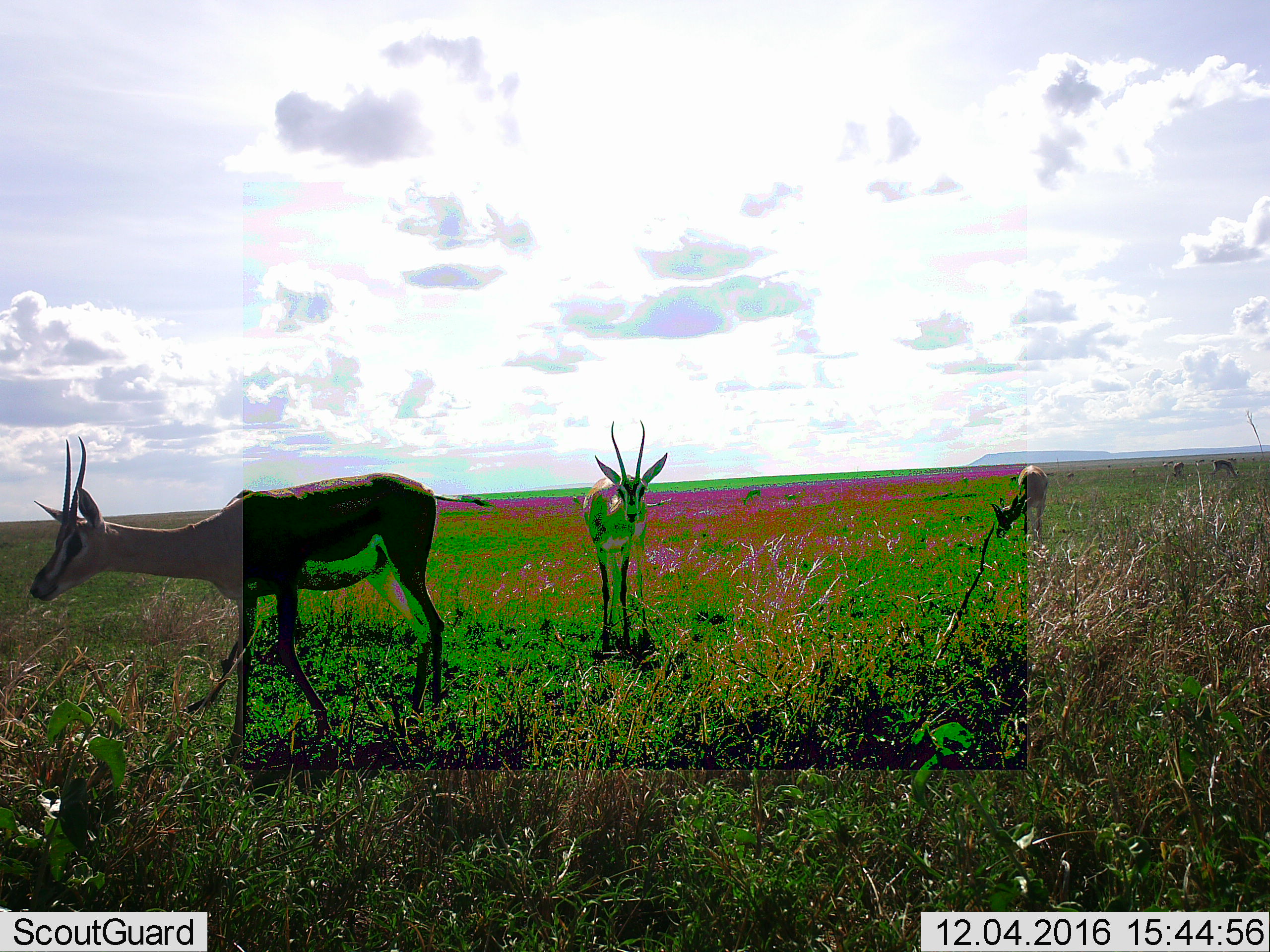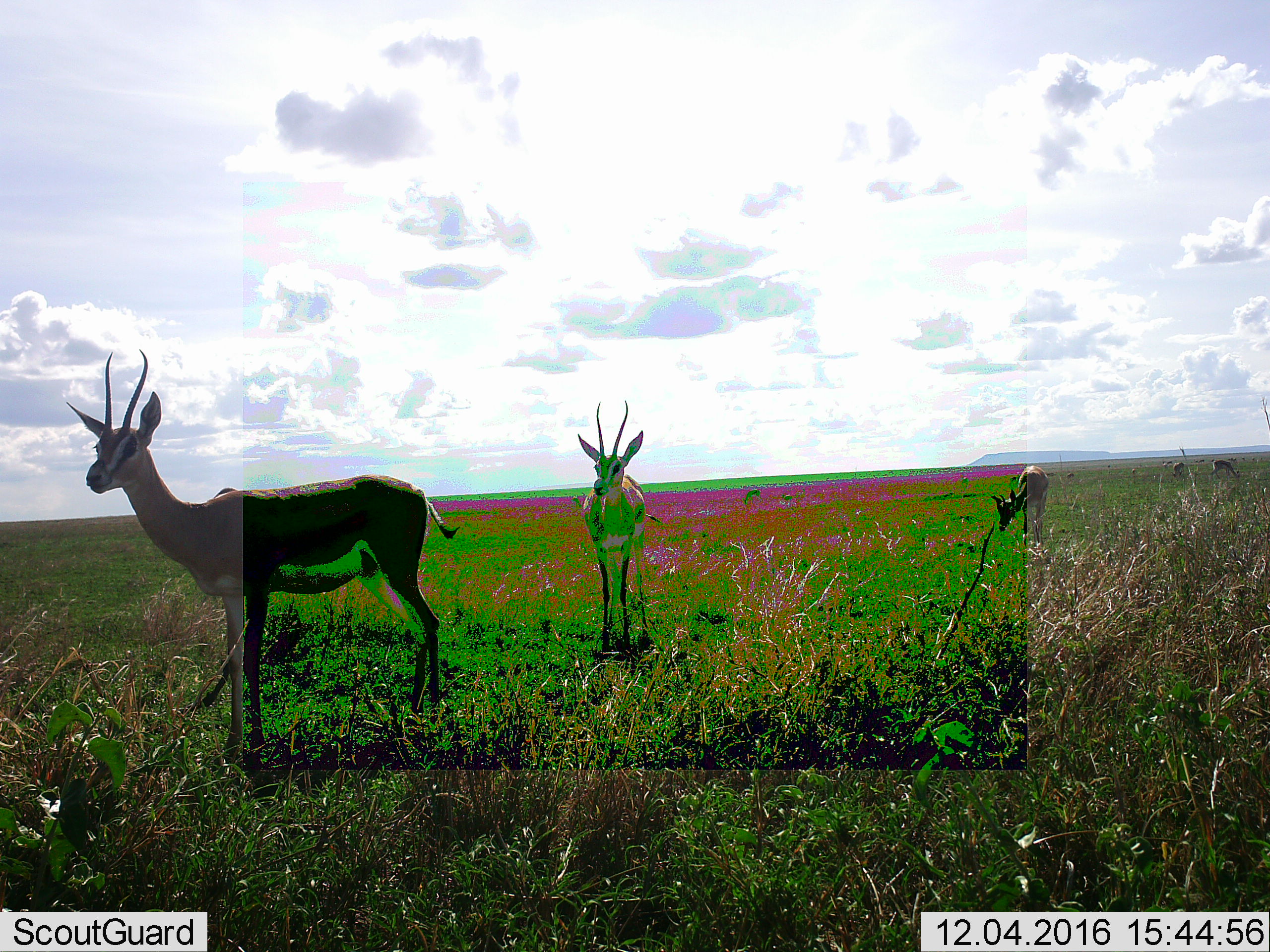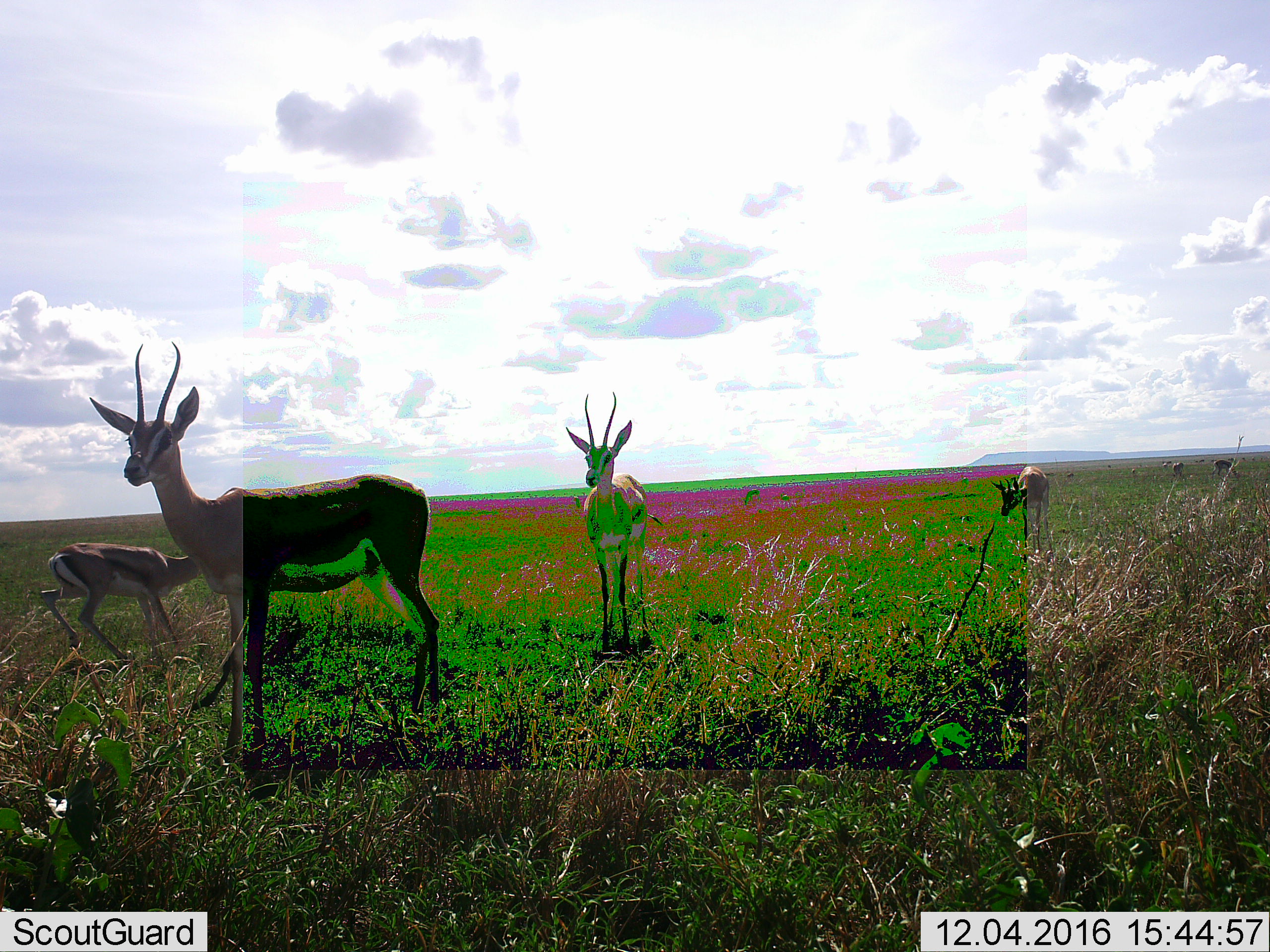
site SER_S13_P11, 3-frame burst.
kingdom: Animalia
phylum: Chordata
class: Mammalia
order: Artiodactyla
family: Bovidae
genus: Eudorcas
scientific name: Eudorcas thomsonii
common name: thomson's gazelle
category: gazellethomsons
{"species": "gazellethomsons (thomson's gazelle) (Eudorcas thomsonii)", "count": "6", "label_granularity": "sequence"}